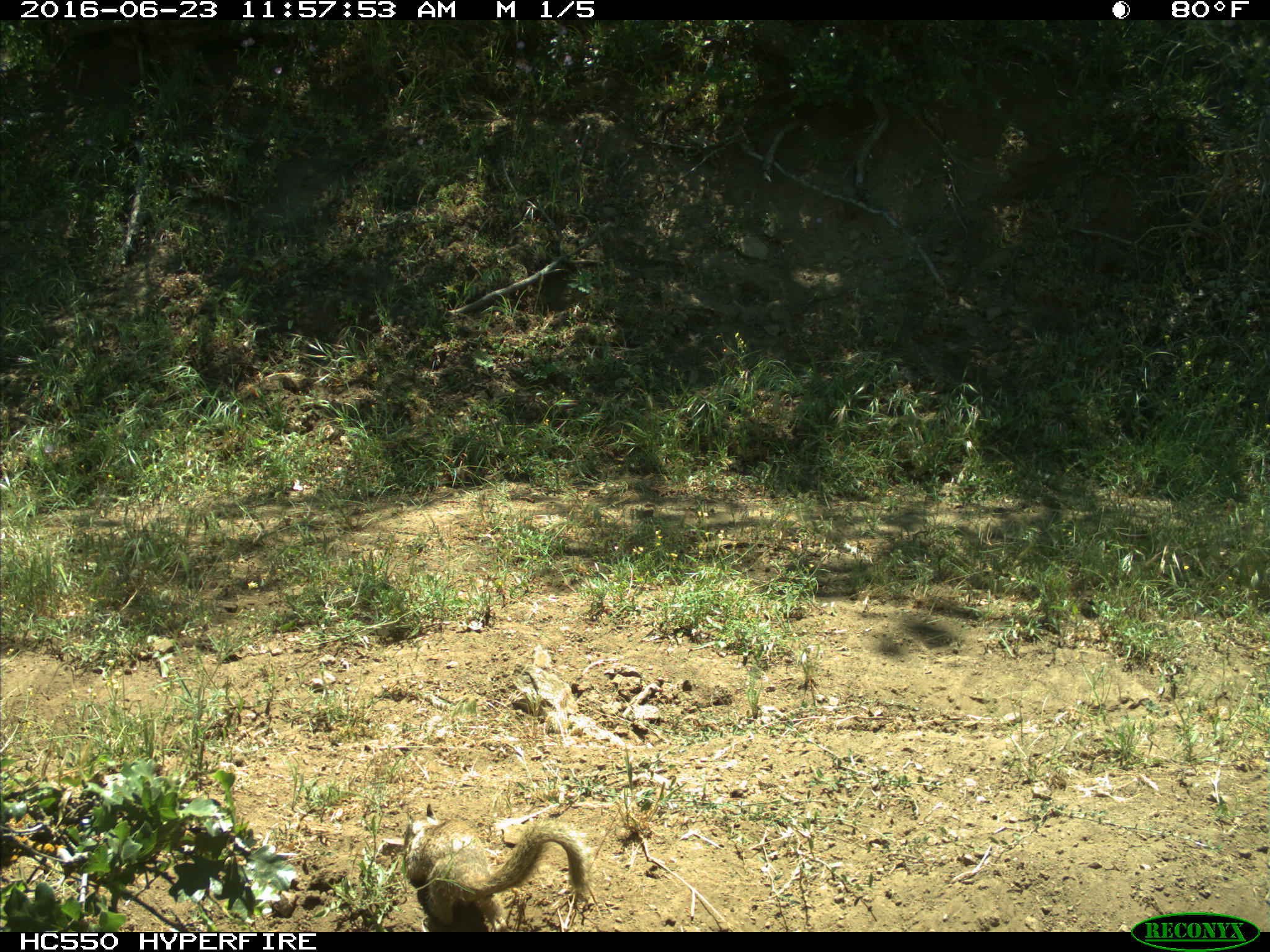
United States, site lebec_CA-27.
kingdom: Animalia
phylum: Chordata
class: Mammalia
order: Rodentia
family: Sciuridae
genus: Otospermophilus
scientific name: Otospermophilus beecheyi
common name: california ground squirrel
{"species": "Otospermophilus beecheyi (california ground squirrel)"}